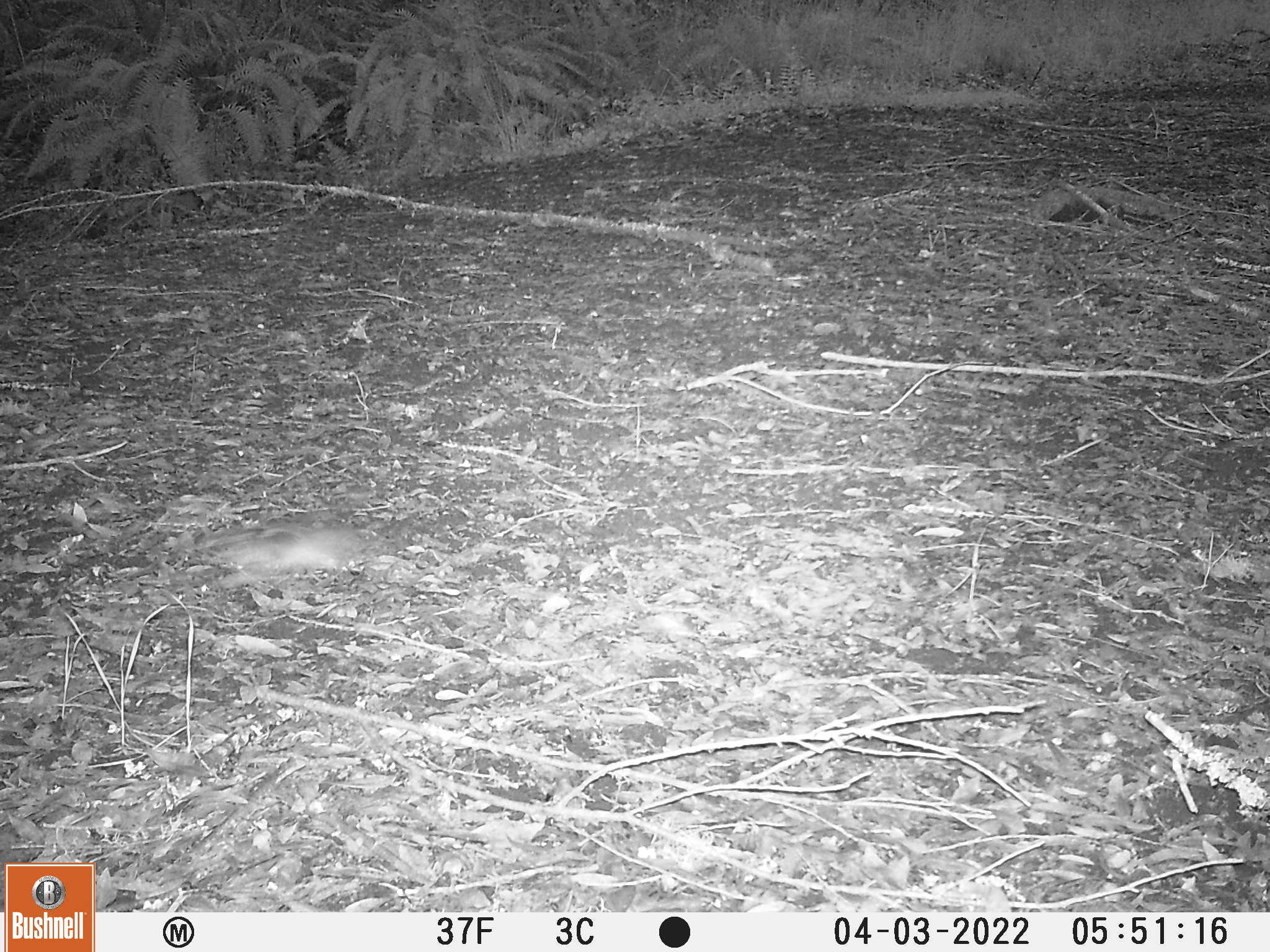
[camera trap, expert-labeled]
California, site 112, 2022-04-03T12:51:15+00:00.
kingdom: Animalia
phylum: Chordata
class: Mammalia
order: Rodentia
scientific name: Rodentia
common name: mouse or rat